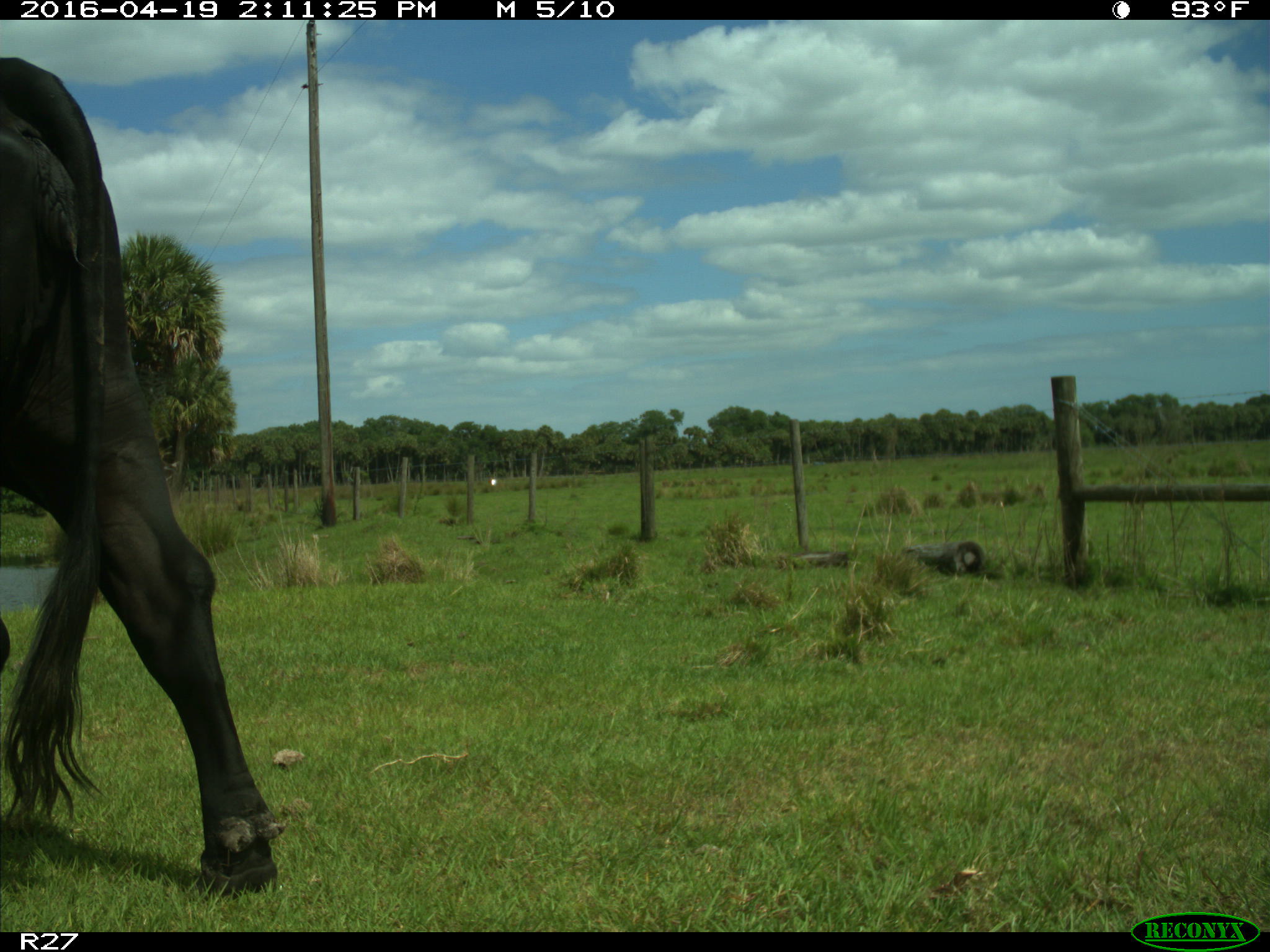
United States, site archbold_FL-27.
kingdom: Animalia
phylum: Chordata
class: Mammalia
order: Artiodactyla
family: Bovidae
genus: Bos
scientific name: Bos taurus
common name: domestic cow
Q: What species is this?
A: Bos taurus (domestic cow).